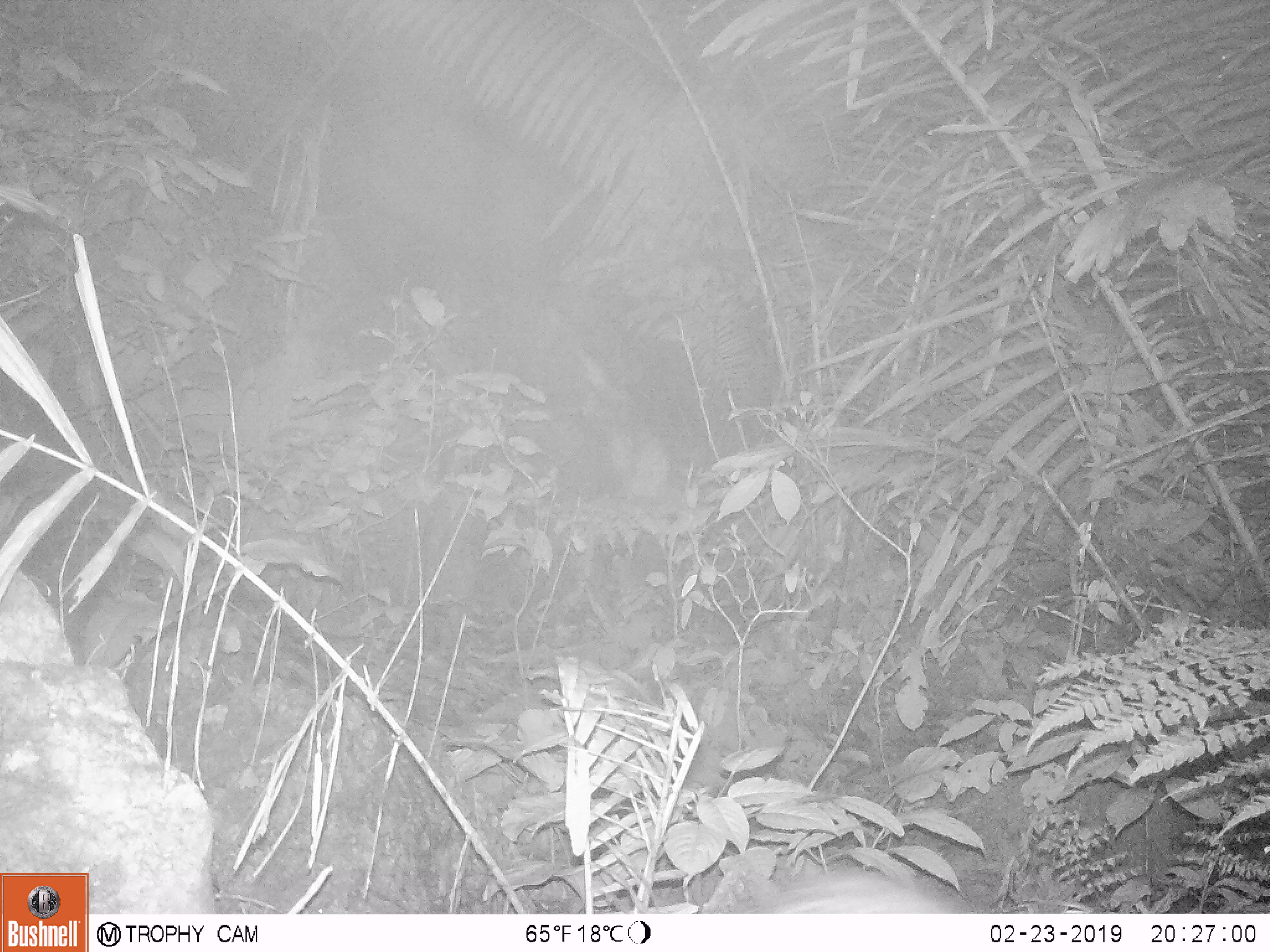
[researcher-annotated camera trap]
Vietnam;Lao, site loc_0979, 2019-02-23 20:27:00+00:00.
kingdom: Animalia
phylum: Chordata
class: Mammalia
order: Rodentia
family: Muridae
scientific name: Muridae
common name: old-world mice and rats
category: unidentified murid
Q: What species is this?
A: Unidentified murid (old-world mice and rats) (Muridae).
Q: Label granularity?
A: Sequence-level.